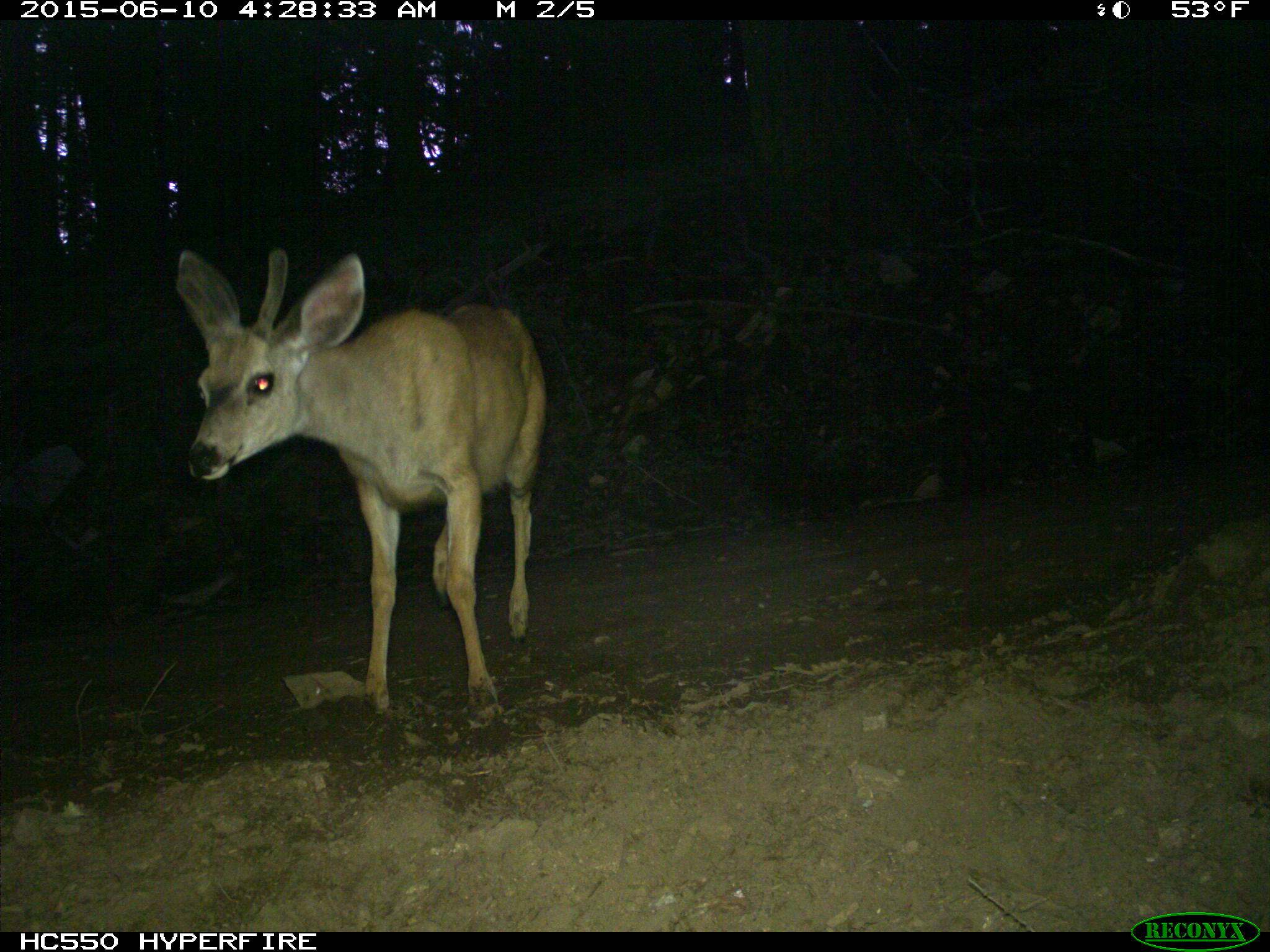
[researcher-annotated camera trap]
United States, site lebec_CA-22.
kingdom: Animalia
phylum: Chordata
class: Mammalia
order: Artiodactyla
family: Cervidae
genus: Odocoileus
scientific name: Odocoileus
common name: deer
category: unidentified deer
Unidentified deer (deer) (Odocoileus).